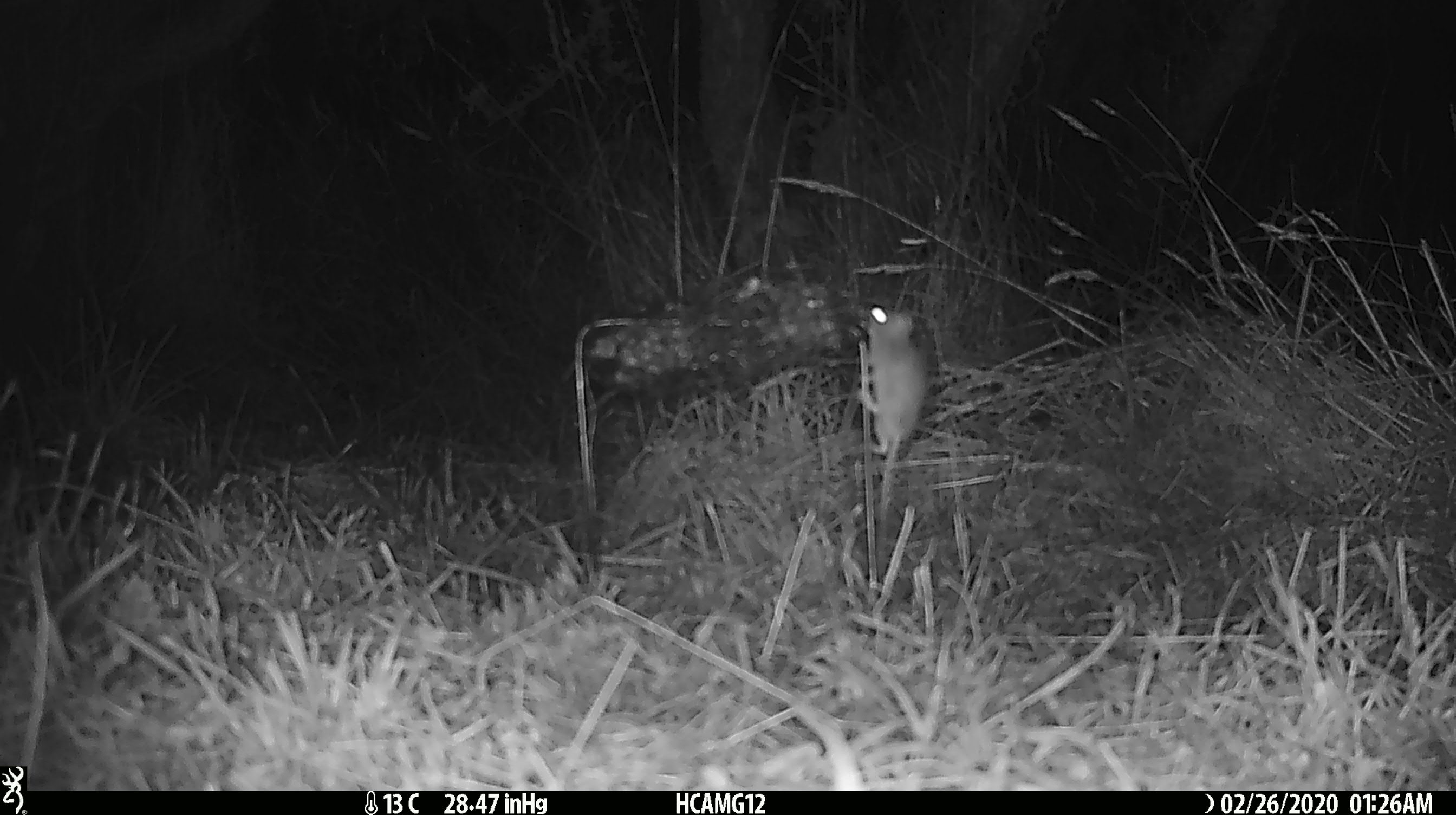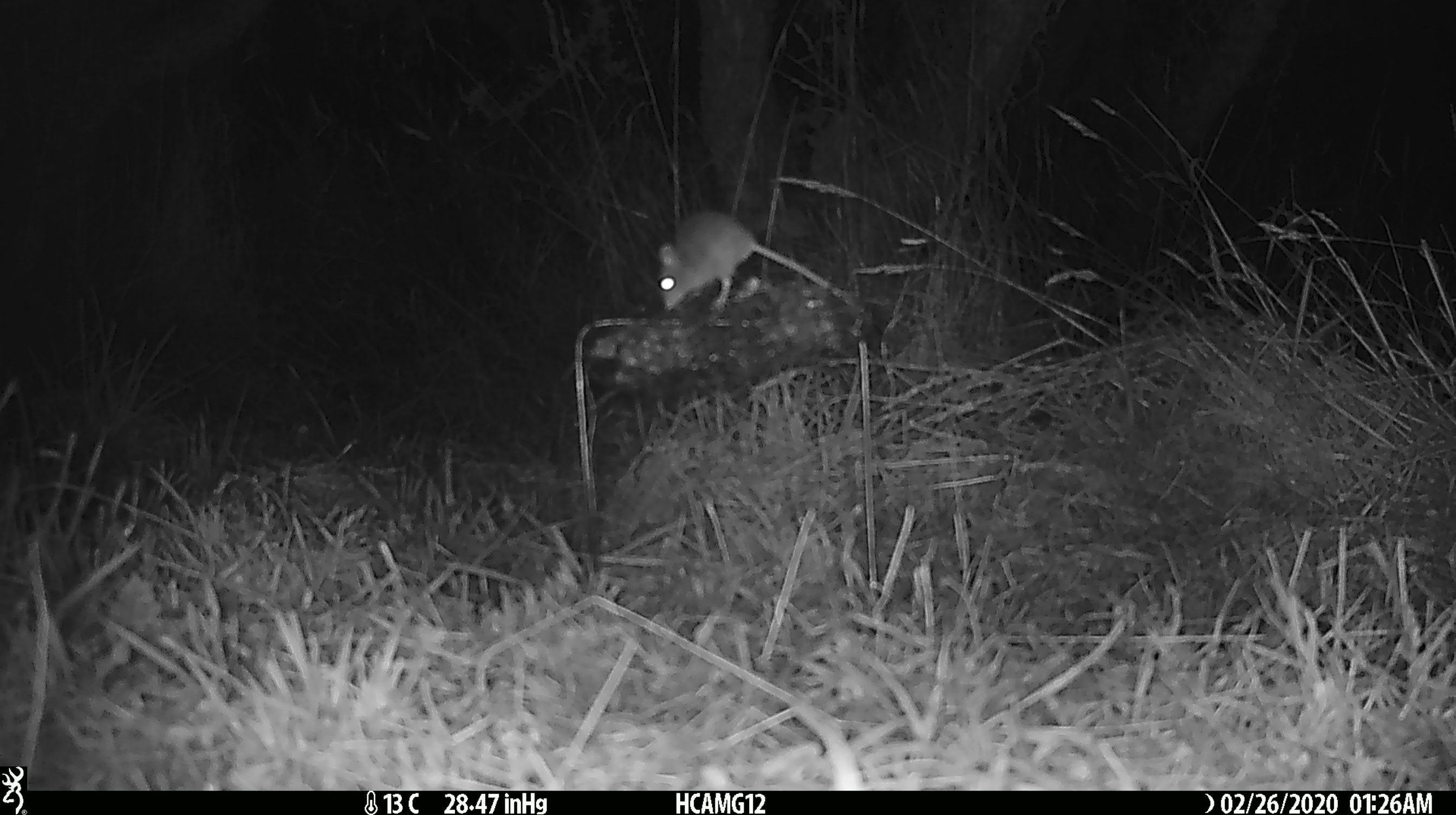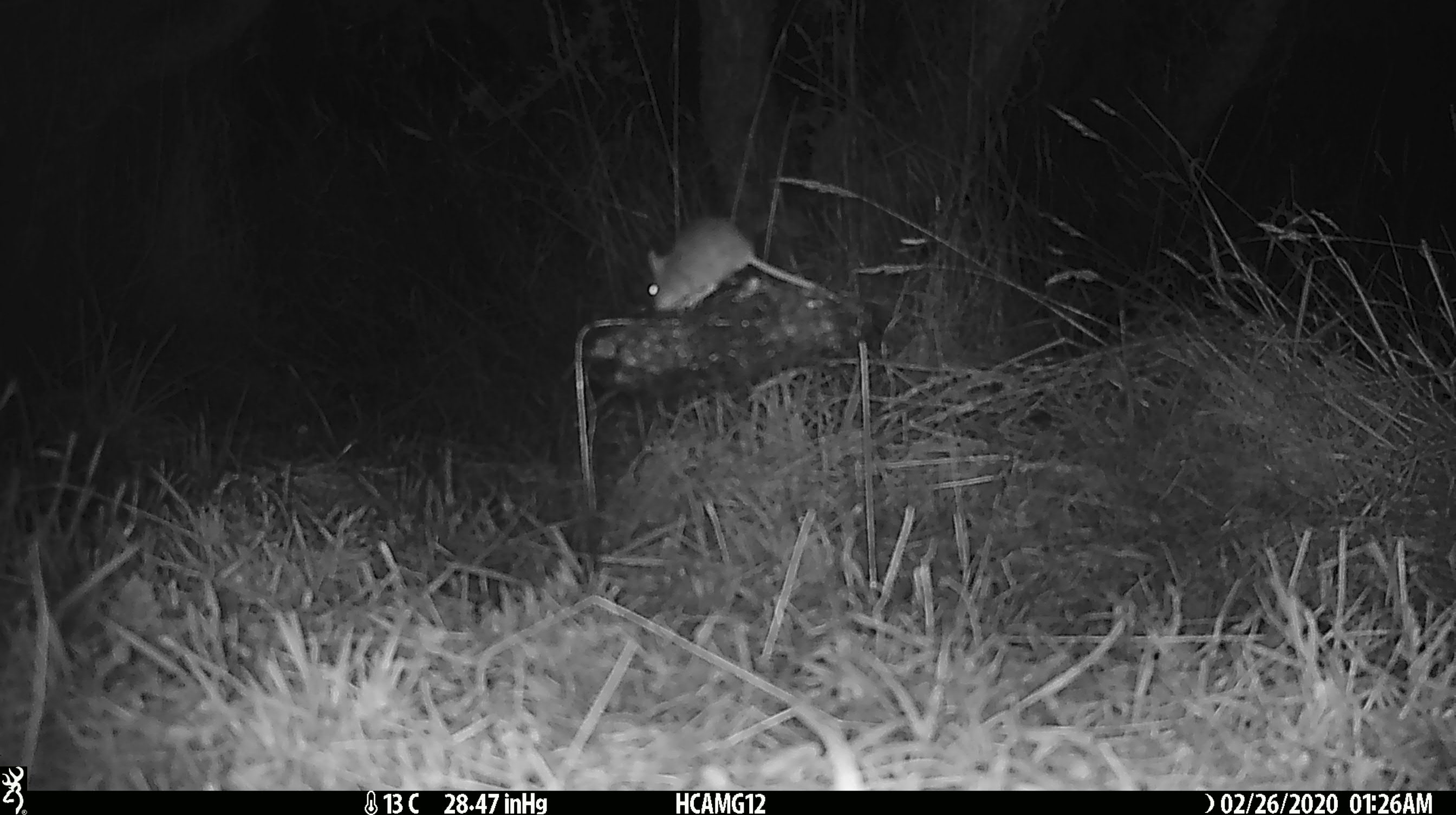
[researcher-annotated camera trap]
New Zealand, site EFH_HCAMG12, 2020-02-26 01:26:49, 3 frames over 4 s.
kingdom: Animalia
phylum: Chordata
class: Mammalia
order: Rodentia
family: Muridae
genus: Mus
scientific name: Mus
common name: mouse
Mouse (Mus).